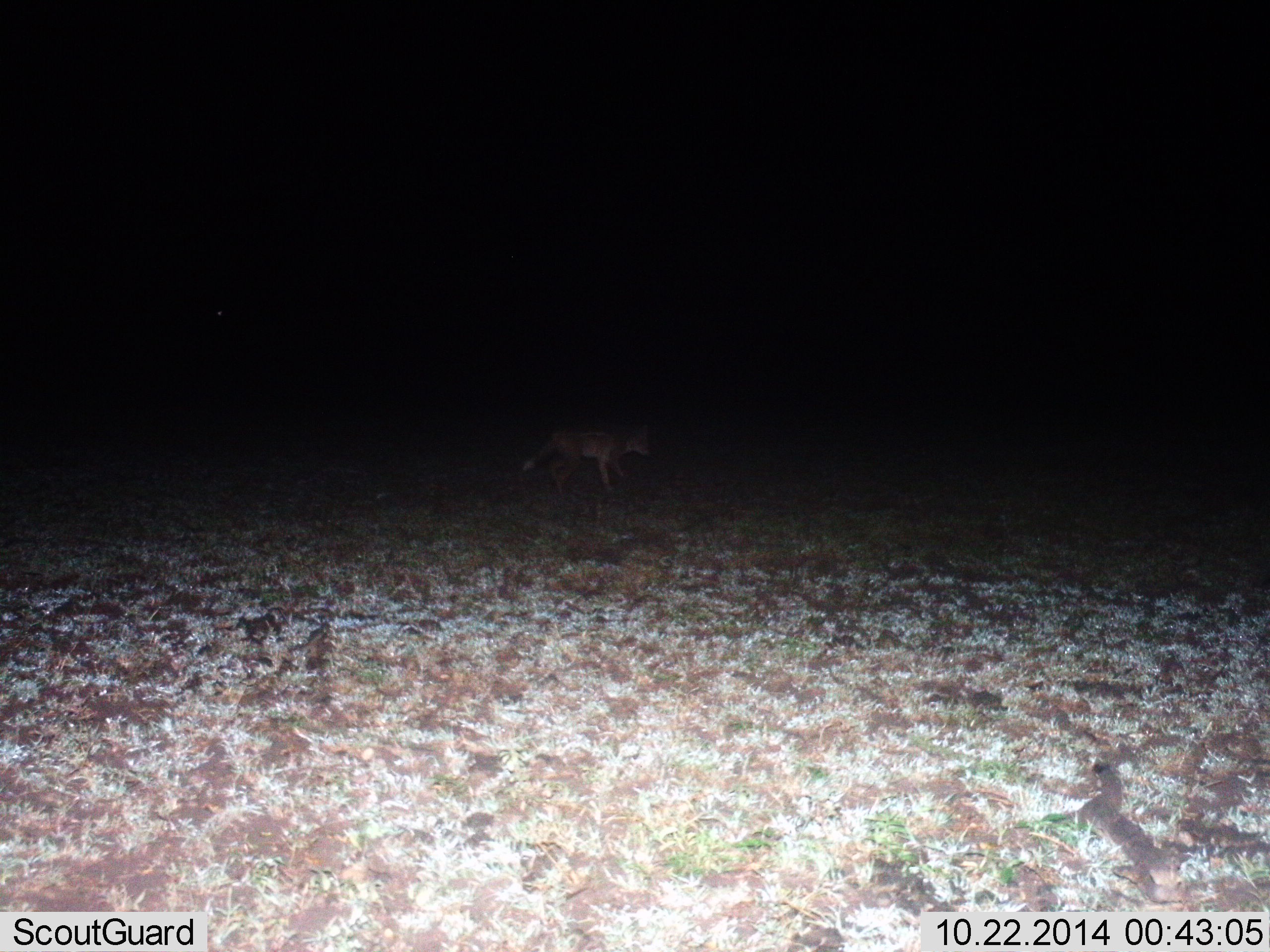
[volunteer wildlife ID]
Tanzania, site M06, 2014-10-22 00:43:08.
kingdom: Animalia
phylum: Chordata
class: Mammalia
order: Carnivora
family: Canidae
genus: Lupulella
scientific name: Lupulella mesomelas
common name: black-backed jackal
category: jackal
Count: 1.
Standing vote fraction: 50%.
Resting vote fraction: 0%.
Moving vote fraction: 50%.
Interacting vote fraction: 0%.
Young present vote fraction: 0%.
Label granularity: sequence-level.